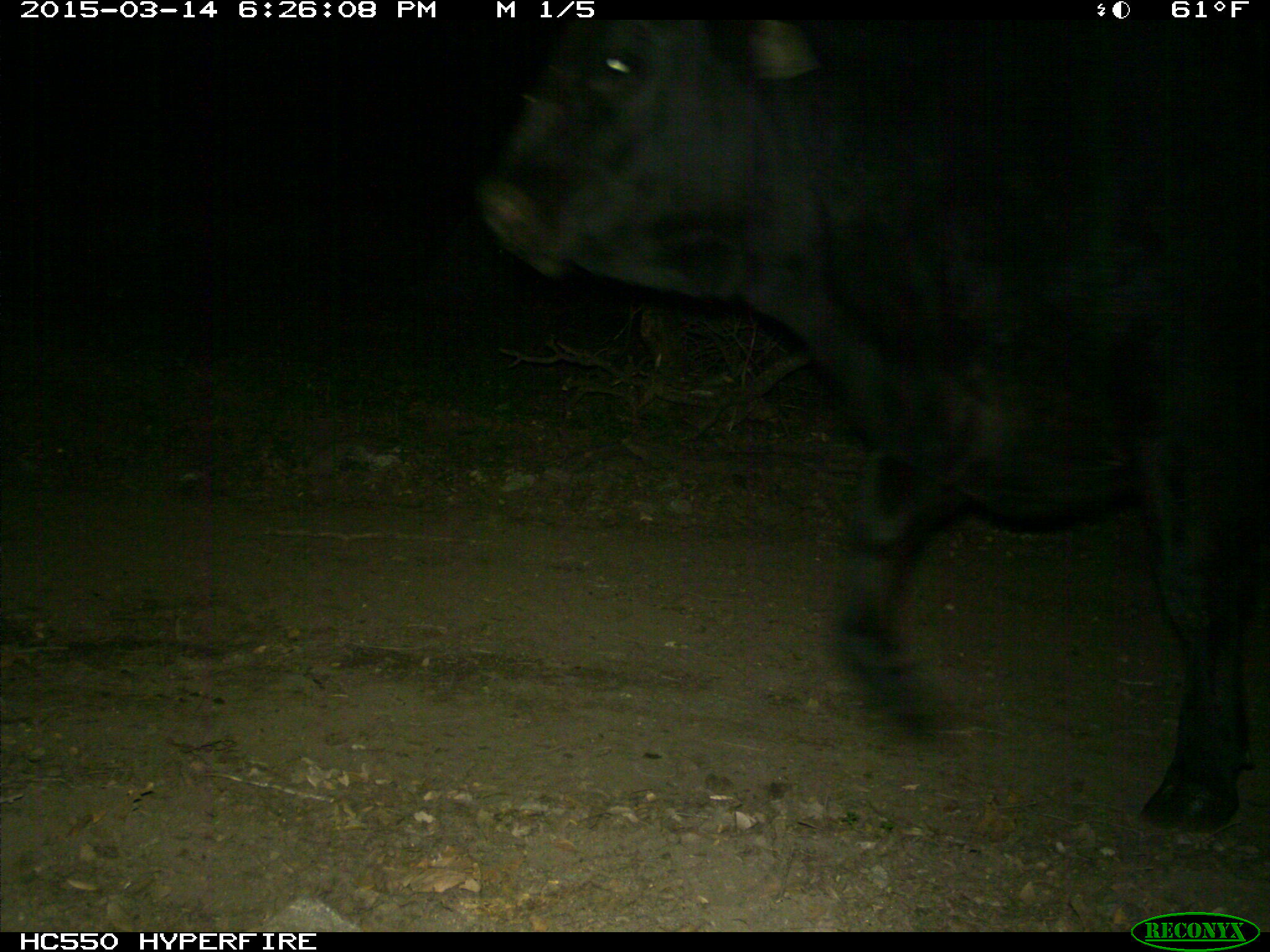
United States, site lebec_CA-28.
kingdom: Animalia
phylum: Chordata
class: Mammalia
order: Artiodactyla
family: Bovidae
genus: Bos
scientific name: Bos taurus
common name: domestic cow